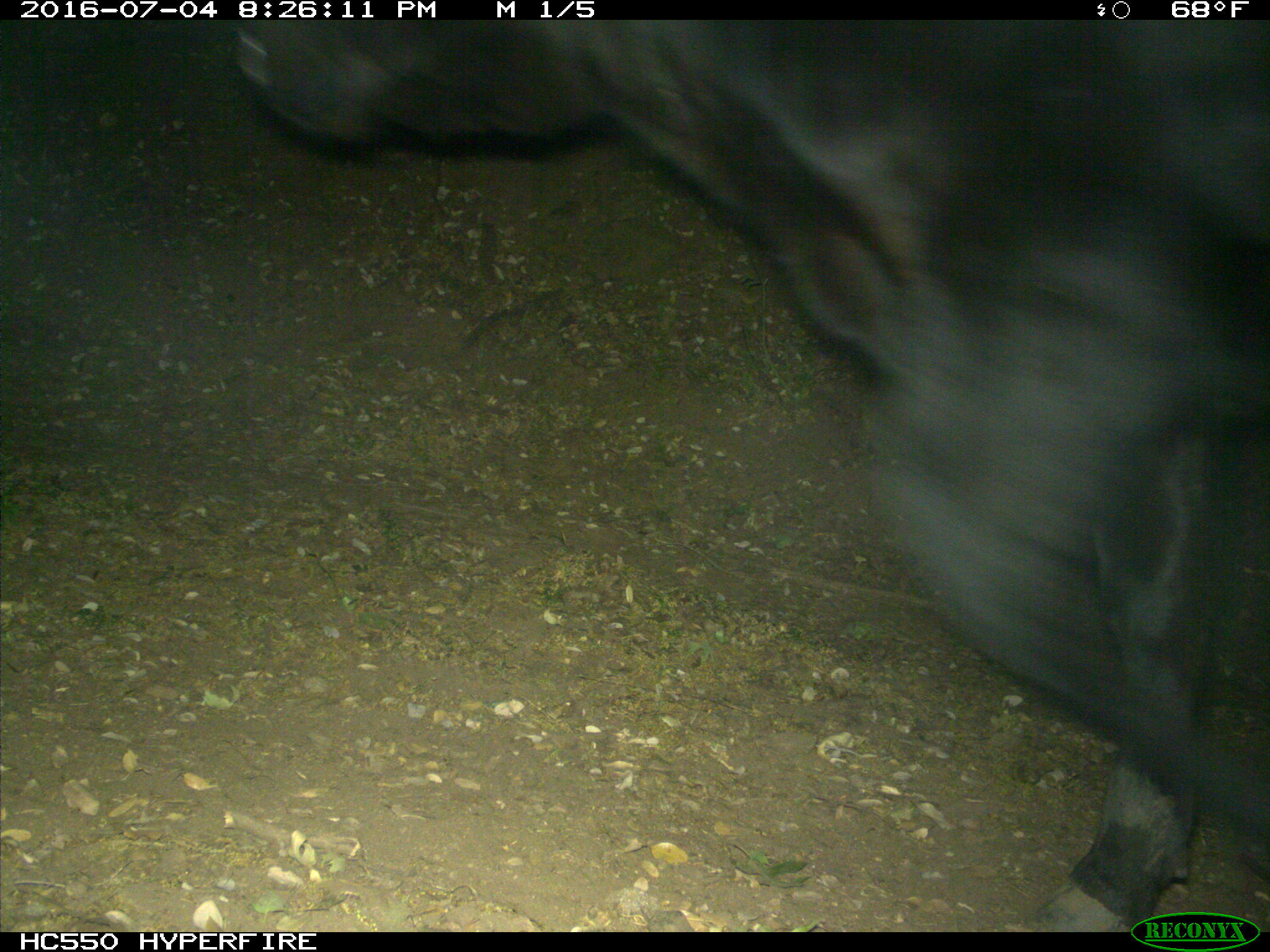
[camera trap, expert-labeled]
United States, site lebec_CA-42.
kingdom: Animalia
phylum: Chordata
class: Mammalia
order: Artiodactyla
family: Bovidae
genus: Bos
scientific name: Bos taurus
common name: domestic cow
Bos taurus (domestic cow).